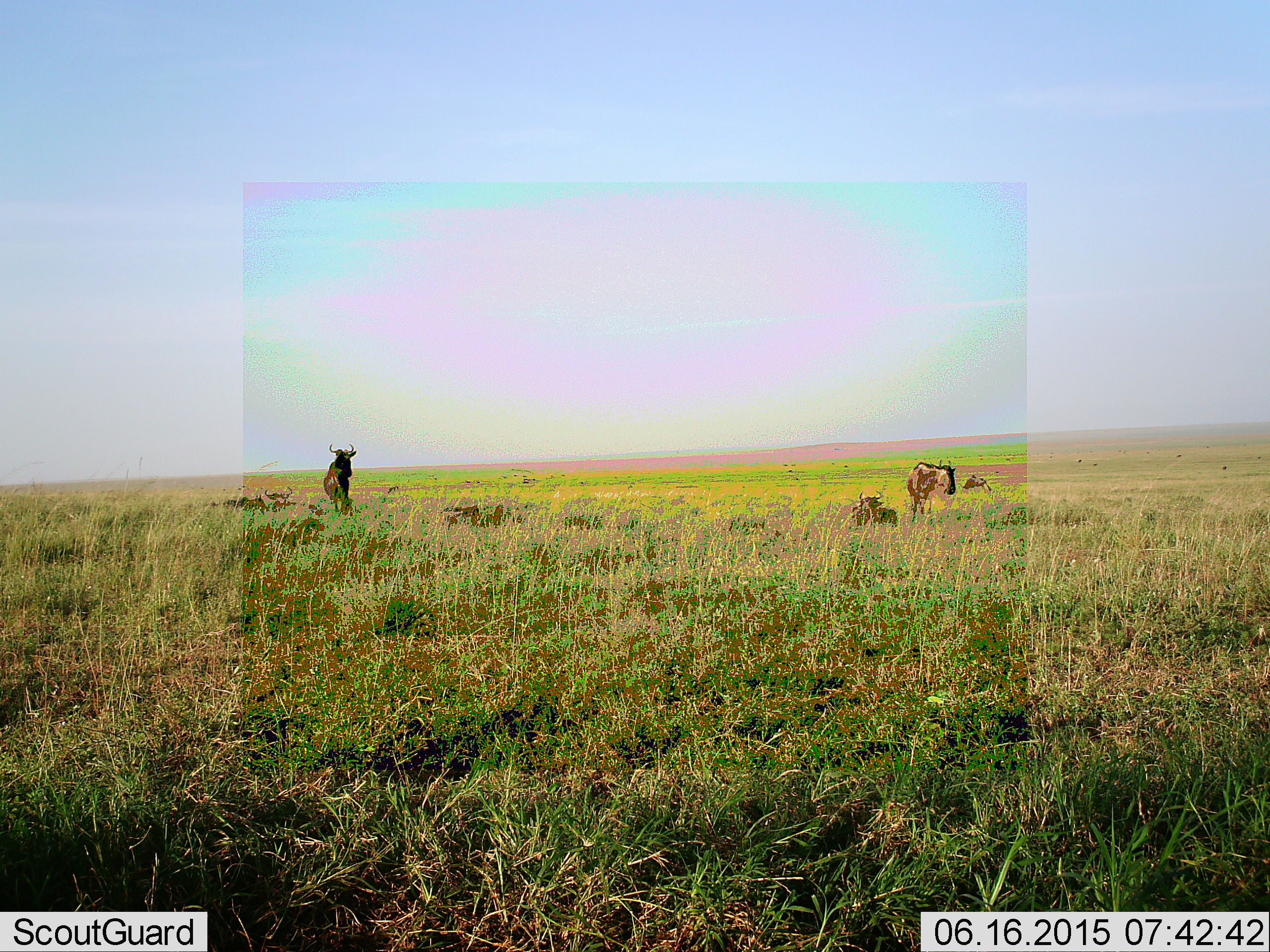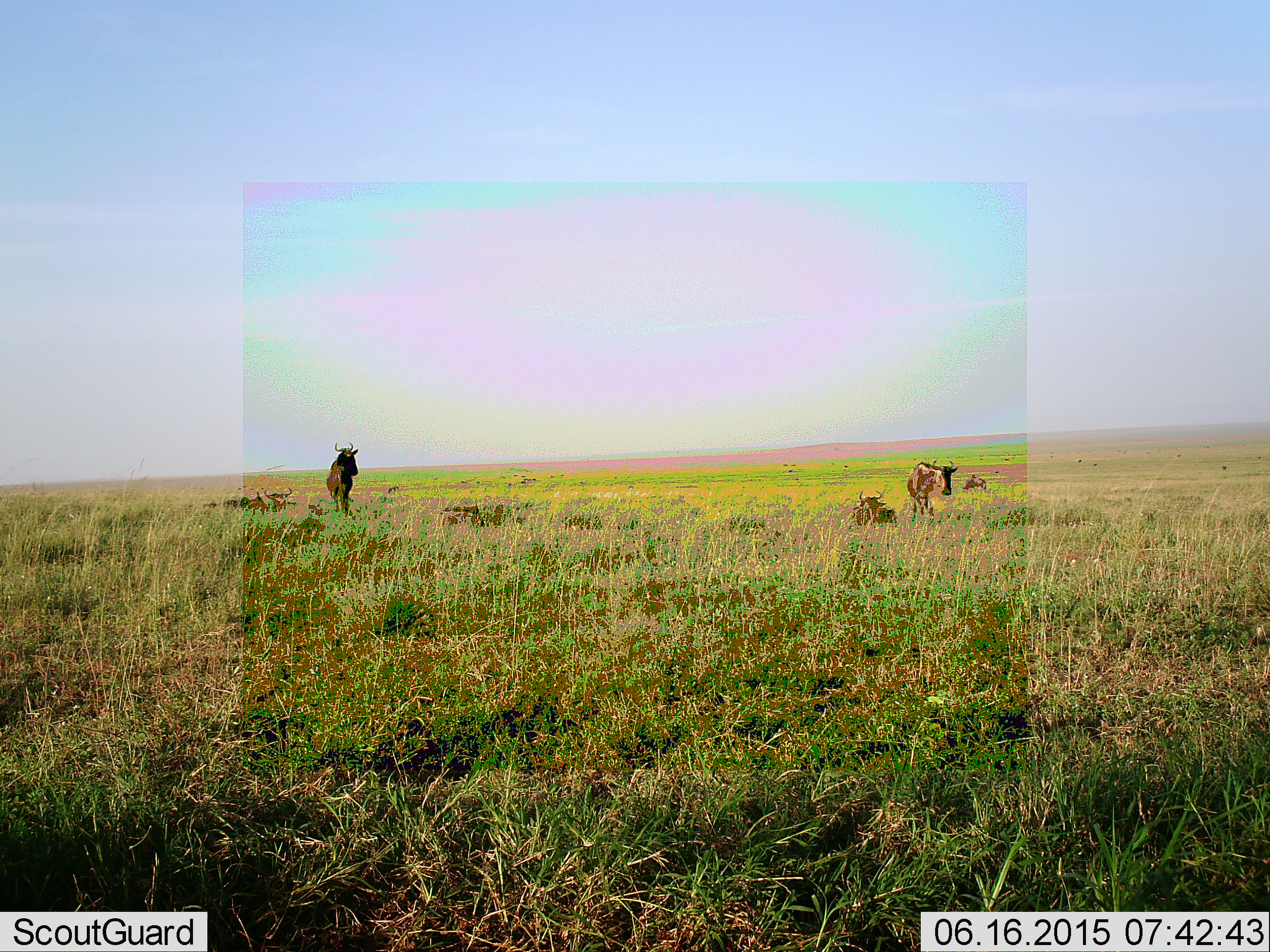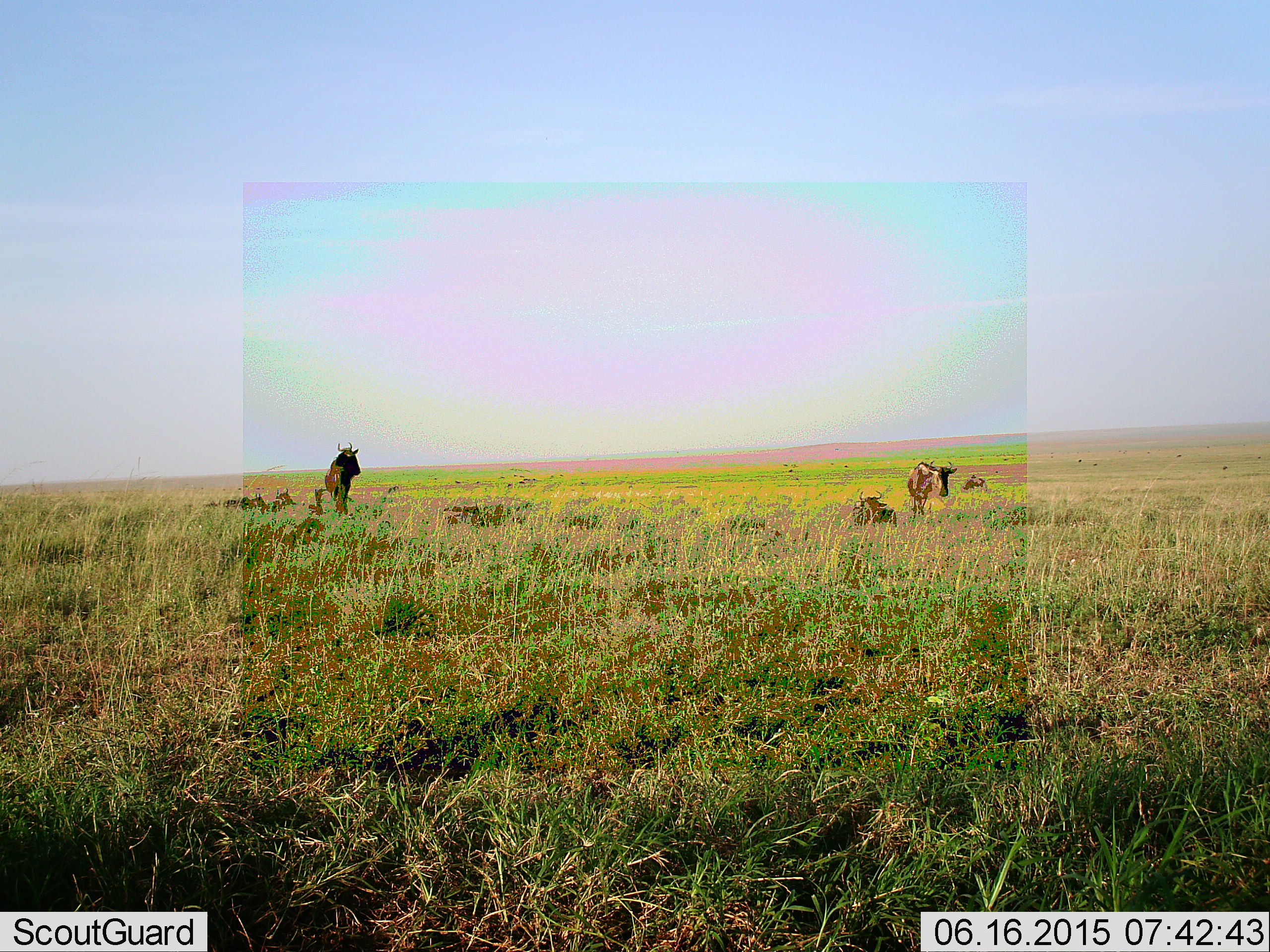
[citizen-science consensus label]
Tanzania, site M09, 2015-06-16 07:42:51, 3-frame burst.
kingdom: Animalia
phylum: Chordata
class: Mammalia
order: Artiodactyla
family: Bovidae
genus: Connochaetes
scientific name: Connochaetes taurinus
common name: blue wildebeest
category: wildebeest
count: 4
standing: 80%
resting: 80%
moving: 40%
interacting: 0%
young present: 0%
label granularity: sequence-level